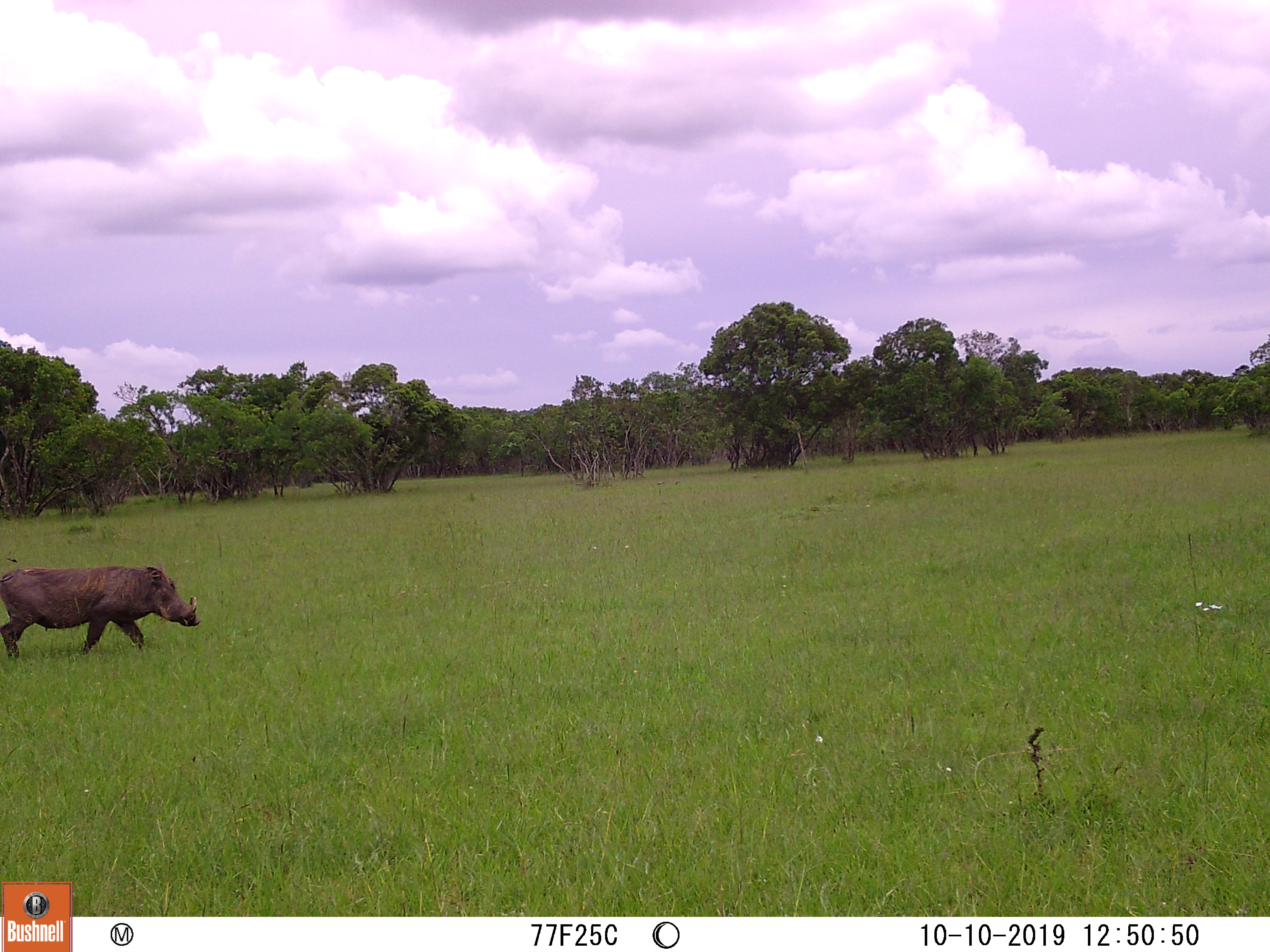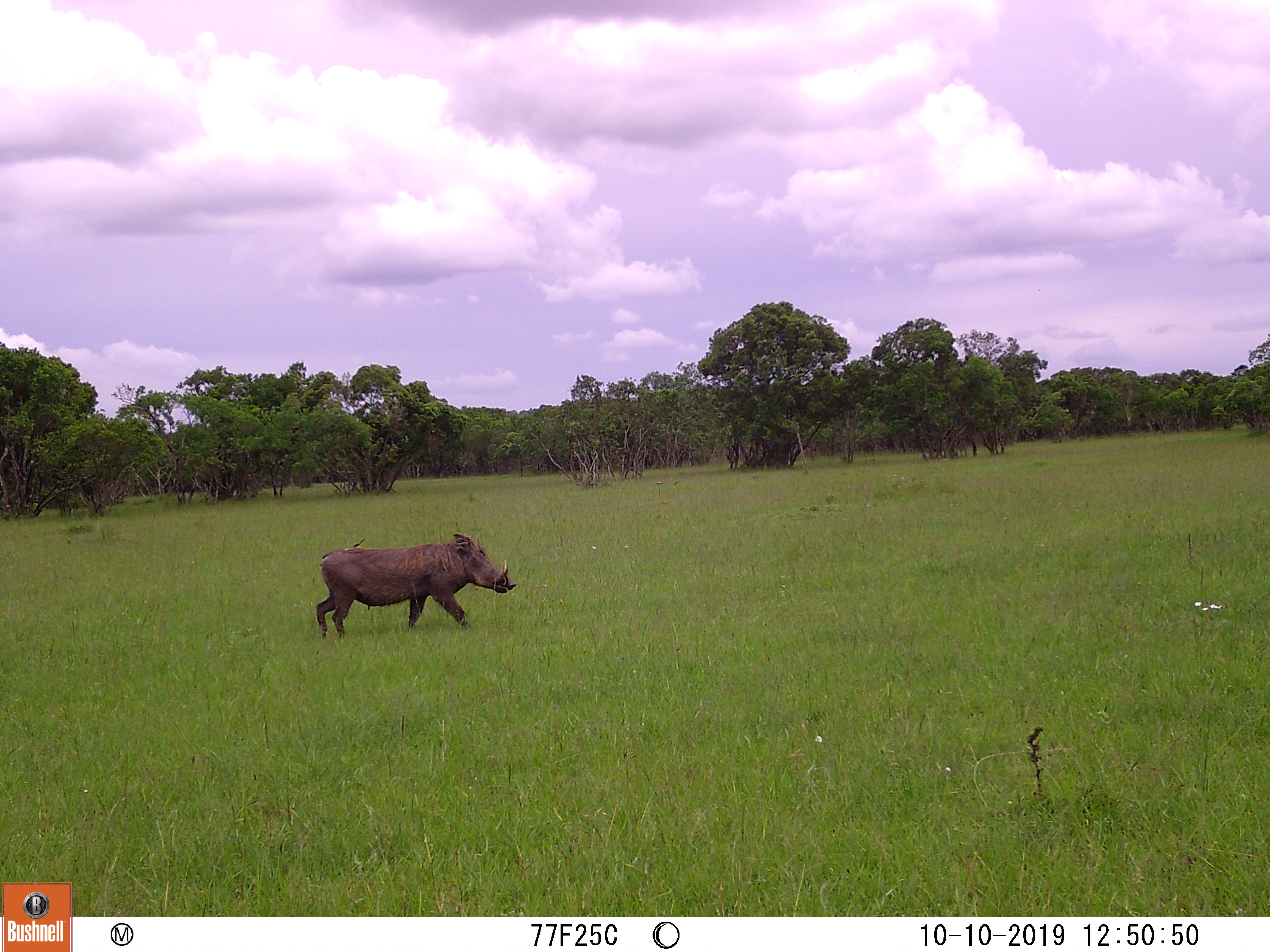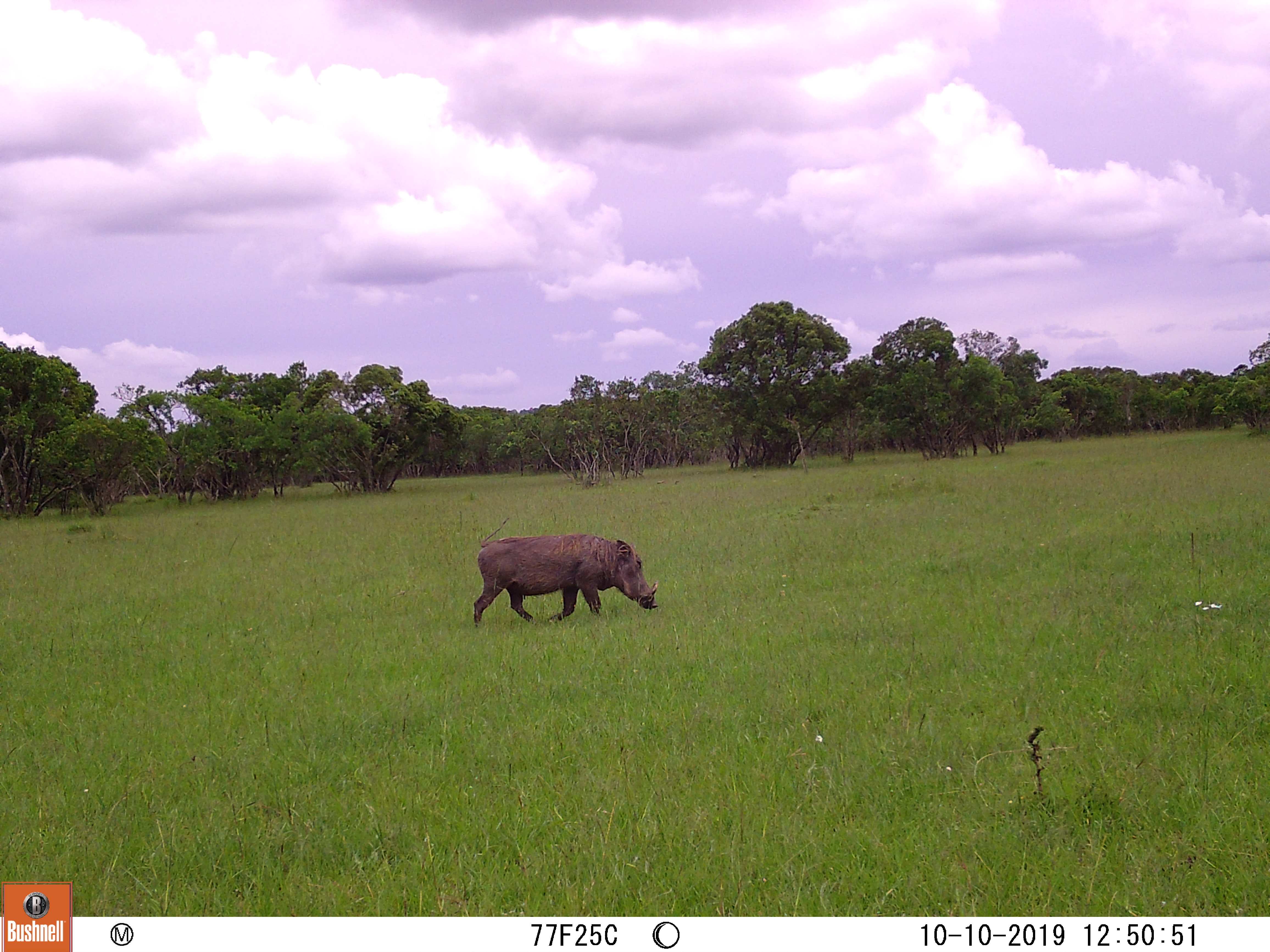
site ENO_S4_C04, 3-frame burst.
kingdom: Animalia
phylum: Chordata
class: Mammalia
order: Artiodactyla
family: Suidae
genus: Phacochoerus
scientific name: Phacochoerus africanus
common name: warthog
Warthog (Phacochoerus africanus), count 1. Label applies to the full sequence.